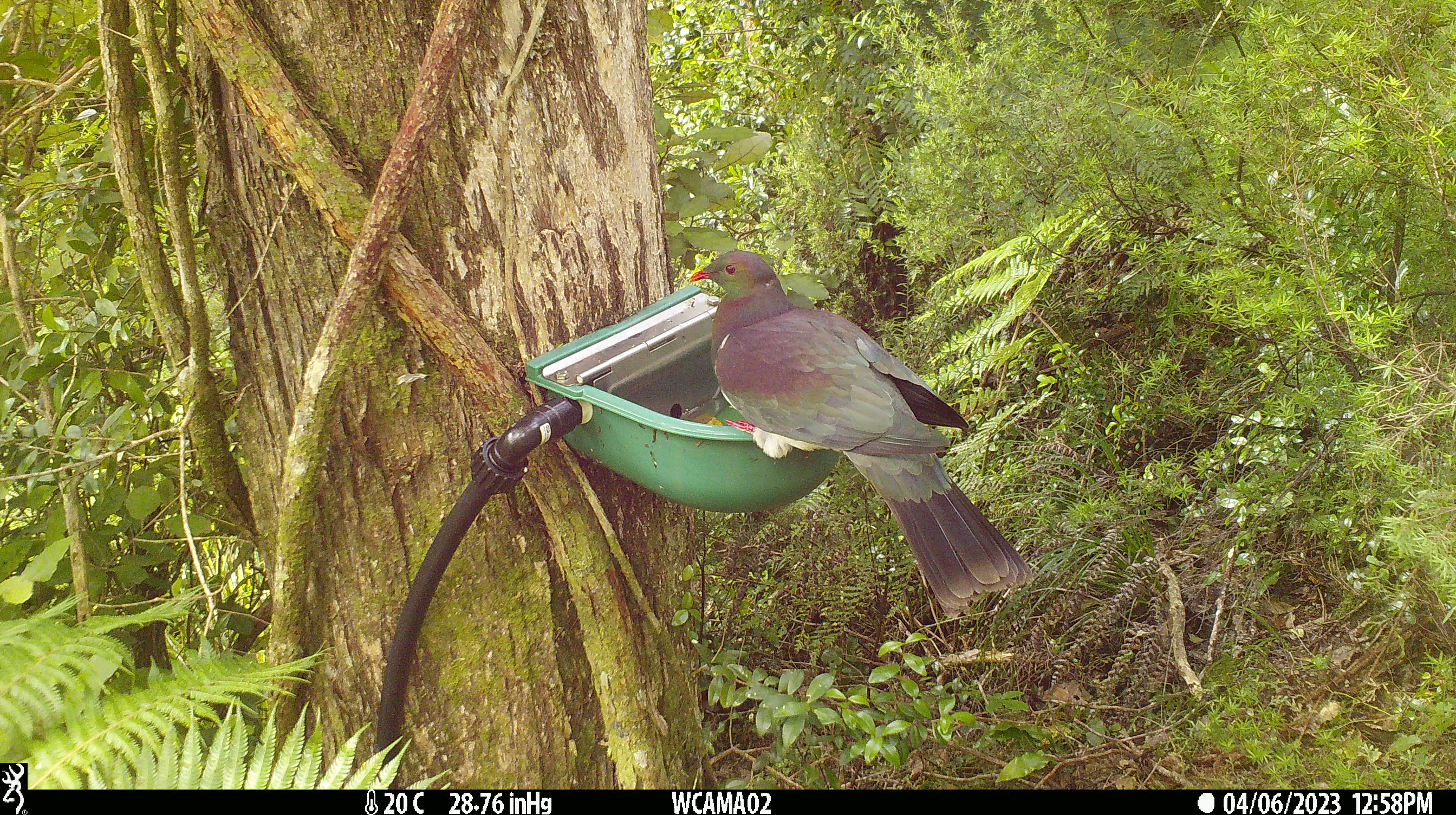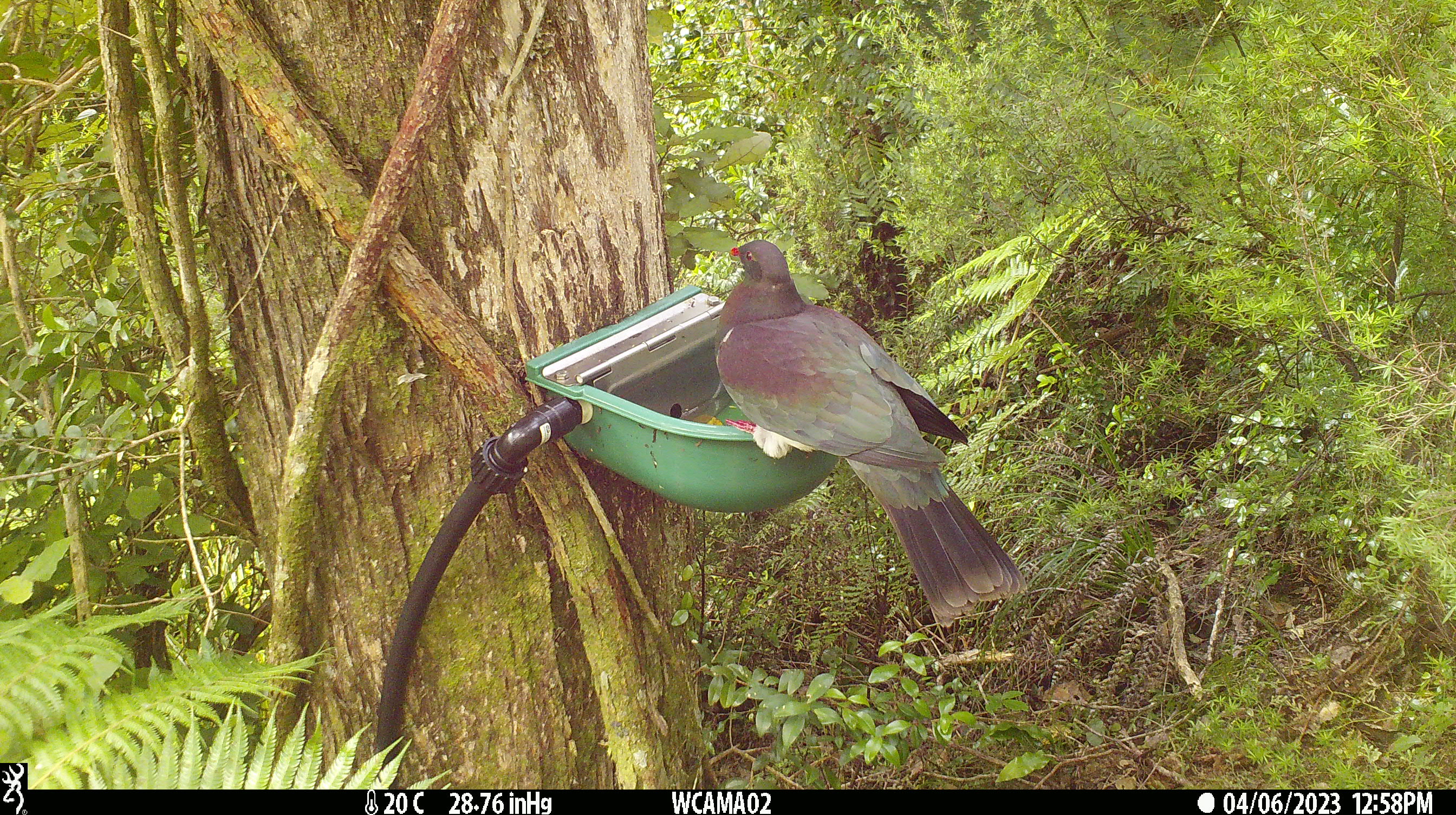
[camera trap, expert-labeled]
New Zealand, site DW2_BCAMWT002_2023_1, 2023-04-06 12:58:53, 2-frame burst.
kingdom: Animalia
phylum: Chordata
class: Aves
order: Columbiformes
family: Columbidae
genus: Hemiphaga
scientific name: Hemiphaga novaeseelandiae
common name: new zealand pigeon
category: kereru